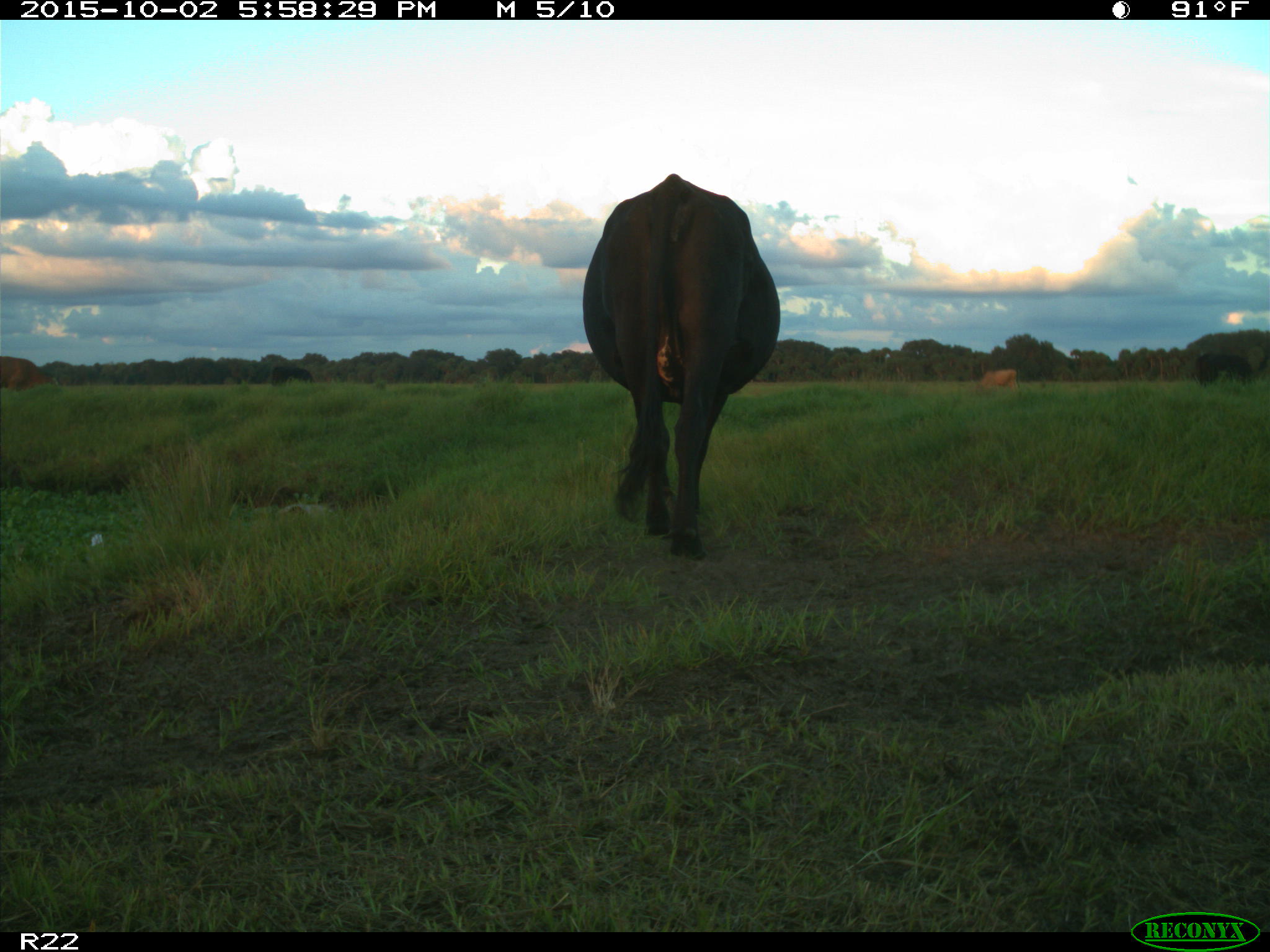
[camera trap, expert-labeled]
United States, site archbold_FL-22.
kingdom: Animalia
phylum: Chordata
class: Mammalia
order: Artiodactyla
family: Bovidae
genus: Bos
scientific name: Bos taurus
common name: domestic cow